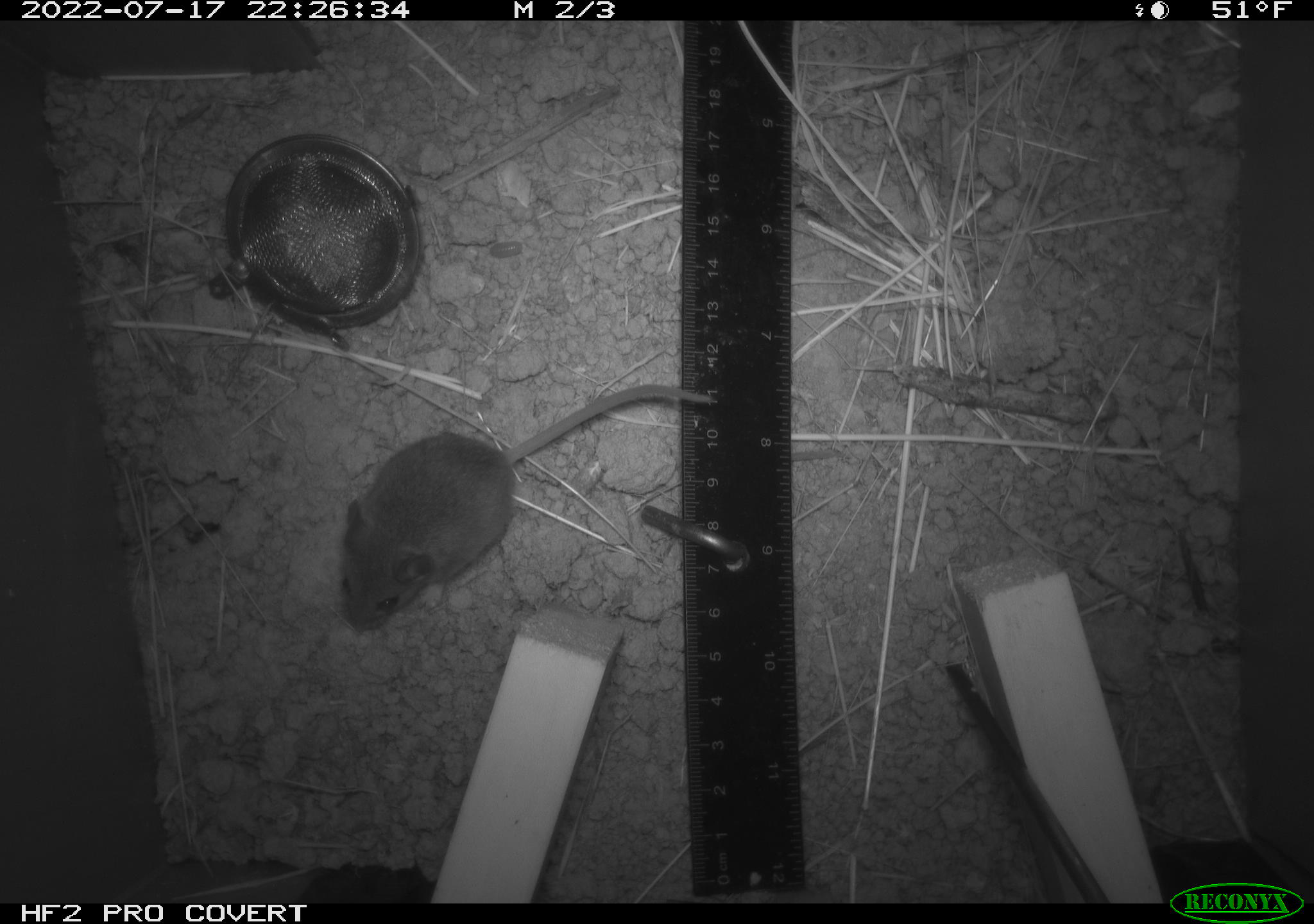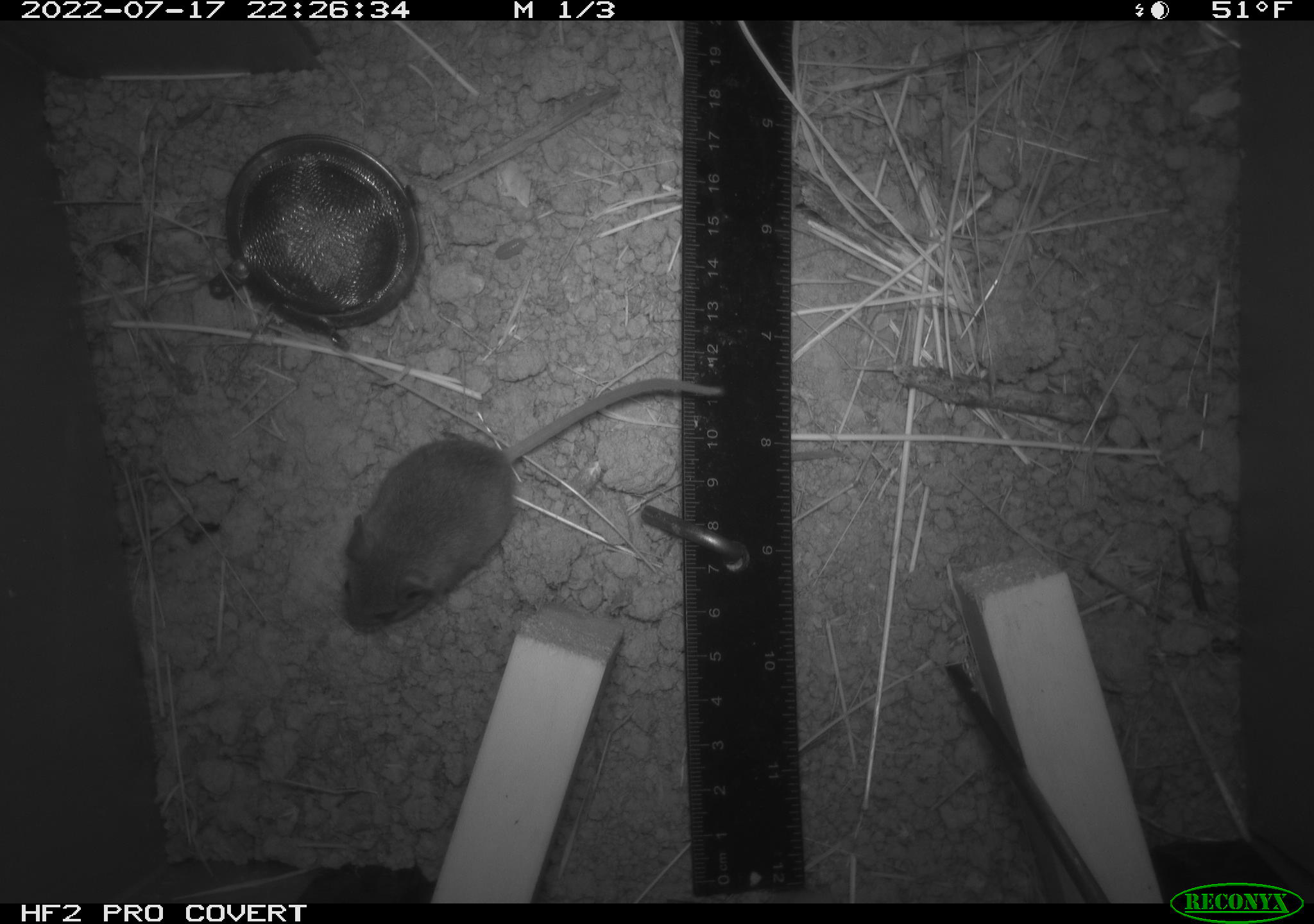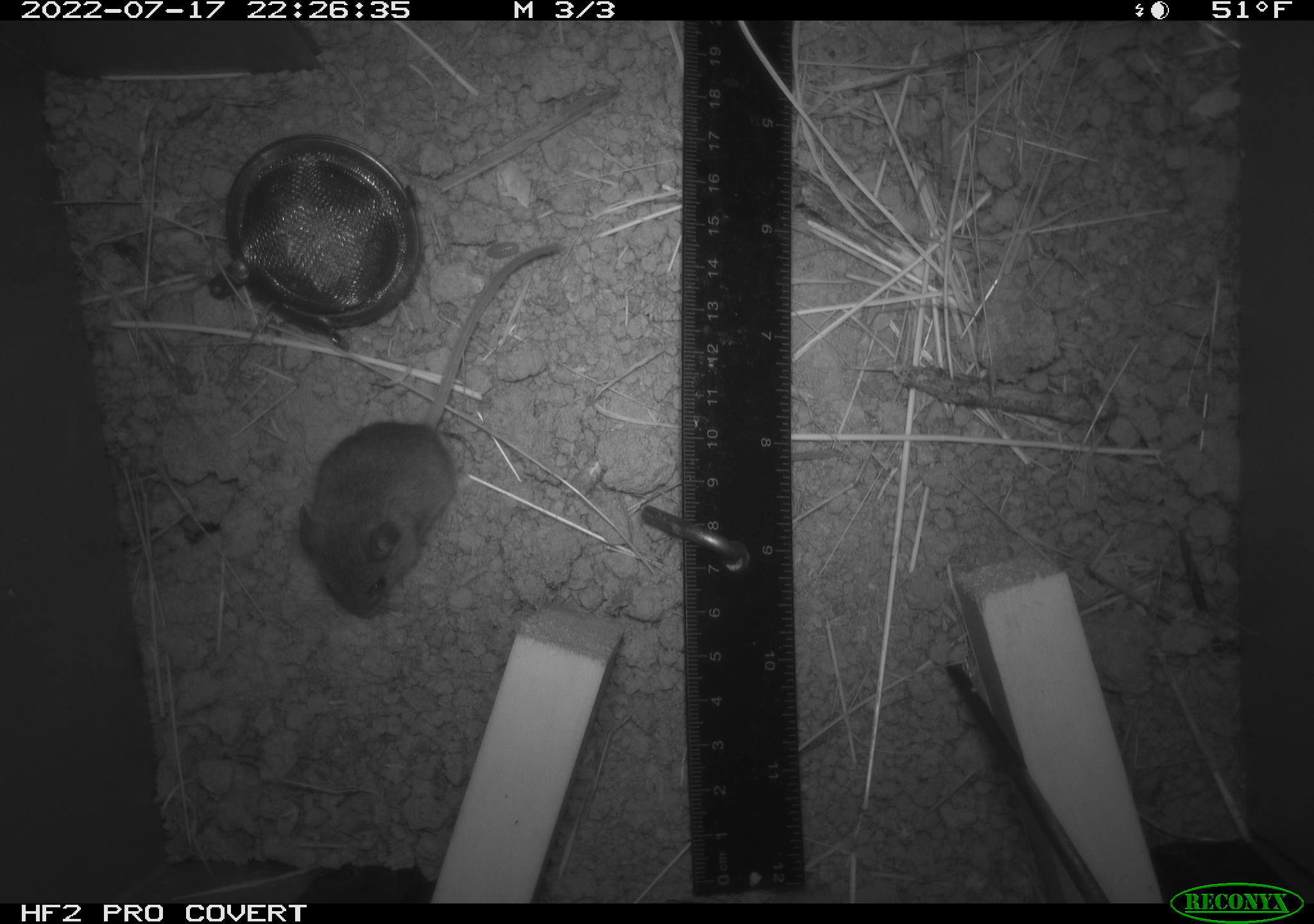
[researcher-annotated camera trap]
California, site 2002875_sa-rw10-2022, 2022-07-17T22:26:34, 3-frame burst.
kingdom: Animalia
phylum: Chordata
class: Mammalia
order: Rodentia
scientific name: Rodentia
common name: mouse species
Mouse species (Rodentia).